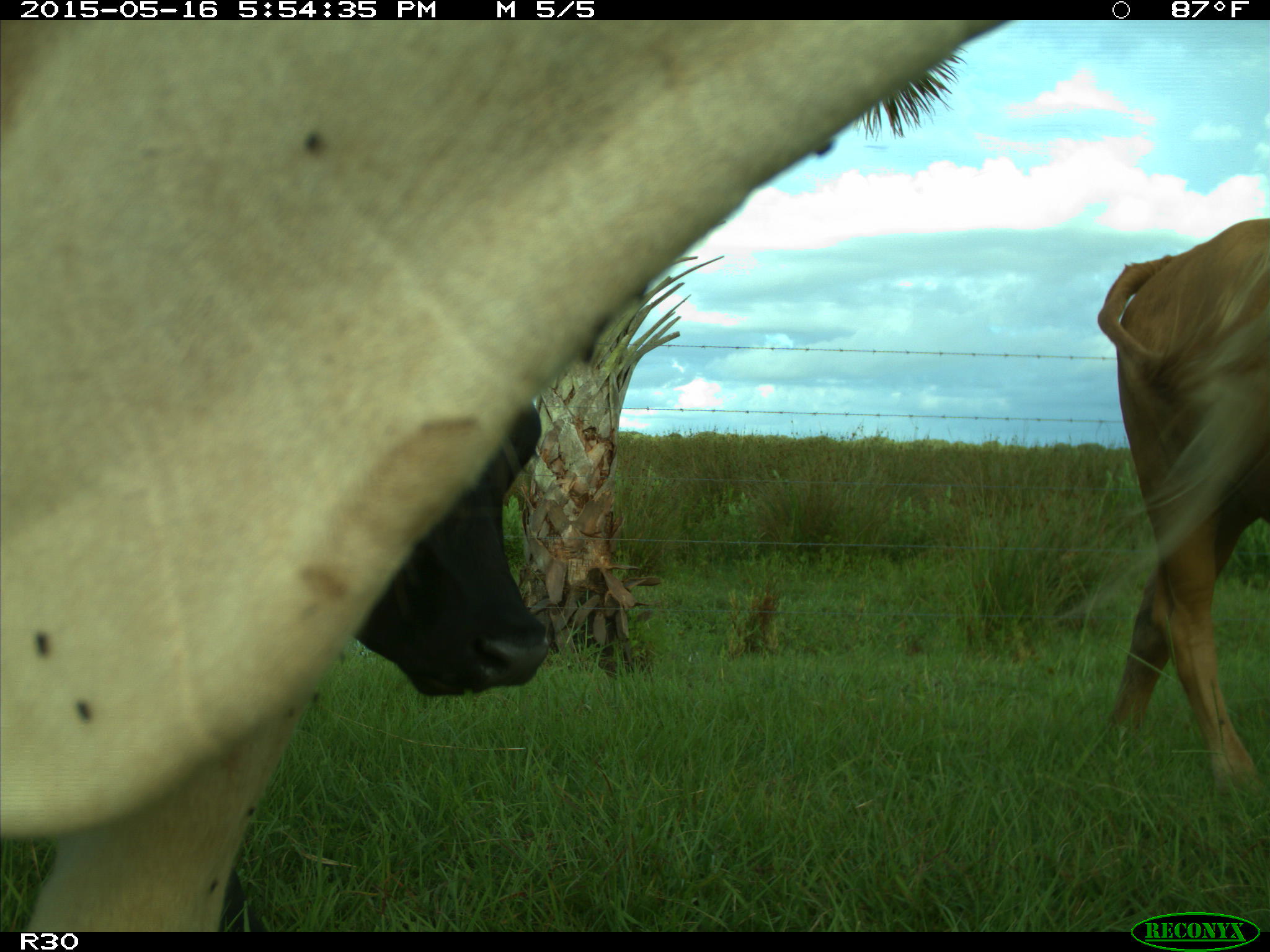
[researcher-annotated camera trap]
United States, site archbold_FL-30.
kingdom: Animalia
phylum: Chordata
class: Mammalia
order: Artiodactyla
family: Bovidae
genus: Bos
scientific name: Bos taurus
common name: domestic cow